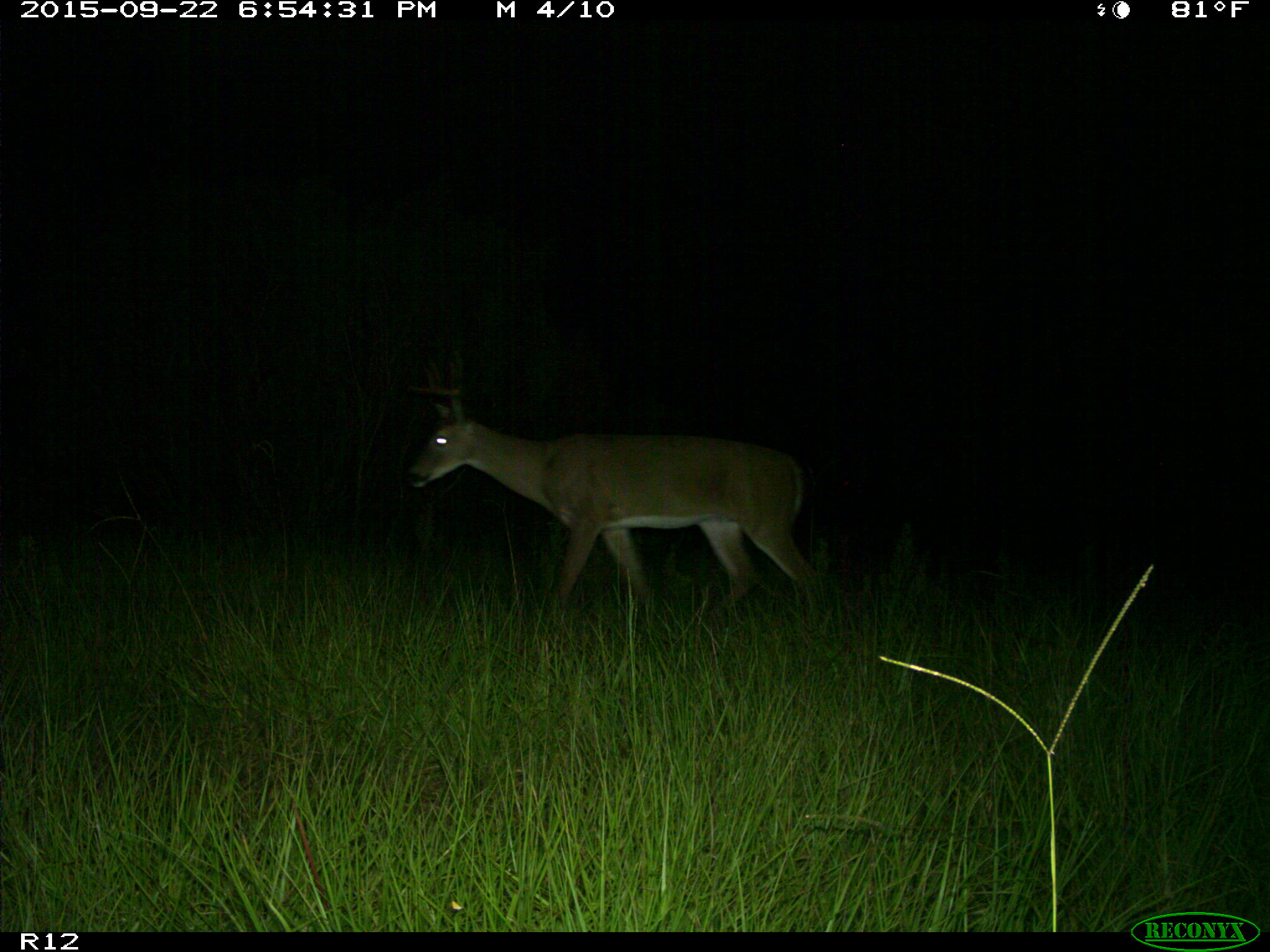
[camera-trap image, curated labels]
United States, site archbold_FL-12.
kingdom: Animalia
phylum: Chordata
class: Mammalia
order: Artiodactyla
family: Cervidae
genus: Odocoileus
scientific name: Odocoileus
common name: deer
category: unidentified deer